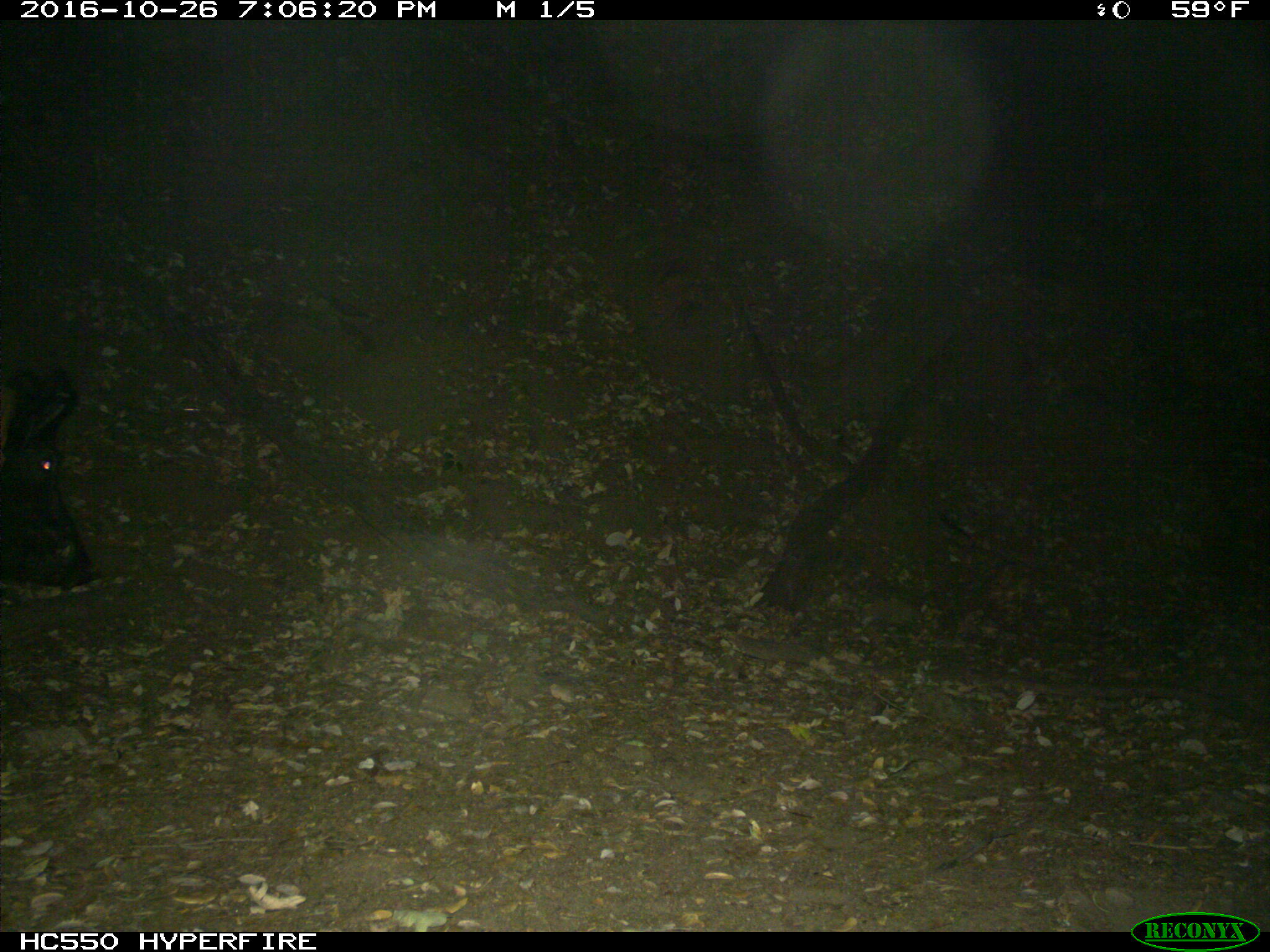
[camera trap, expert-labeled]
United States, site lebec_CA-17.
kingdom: Animalia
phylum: Chordata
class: Mammalia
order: Artiodactyla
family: Suidae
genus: Sus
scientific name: Sus scrofa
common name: wild boar